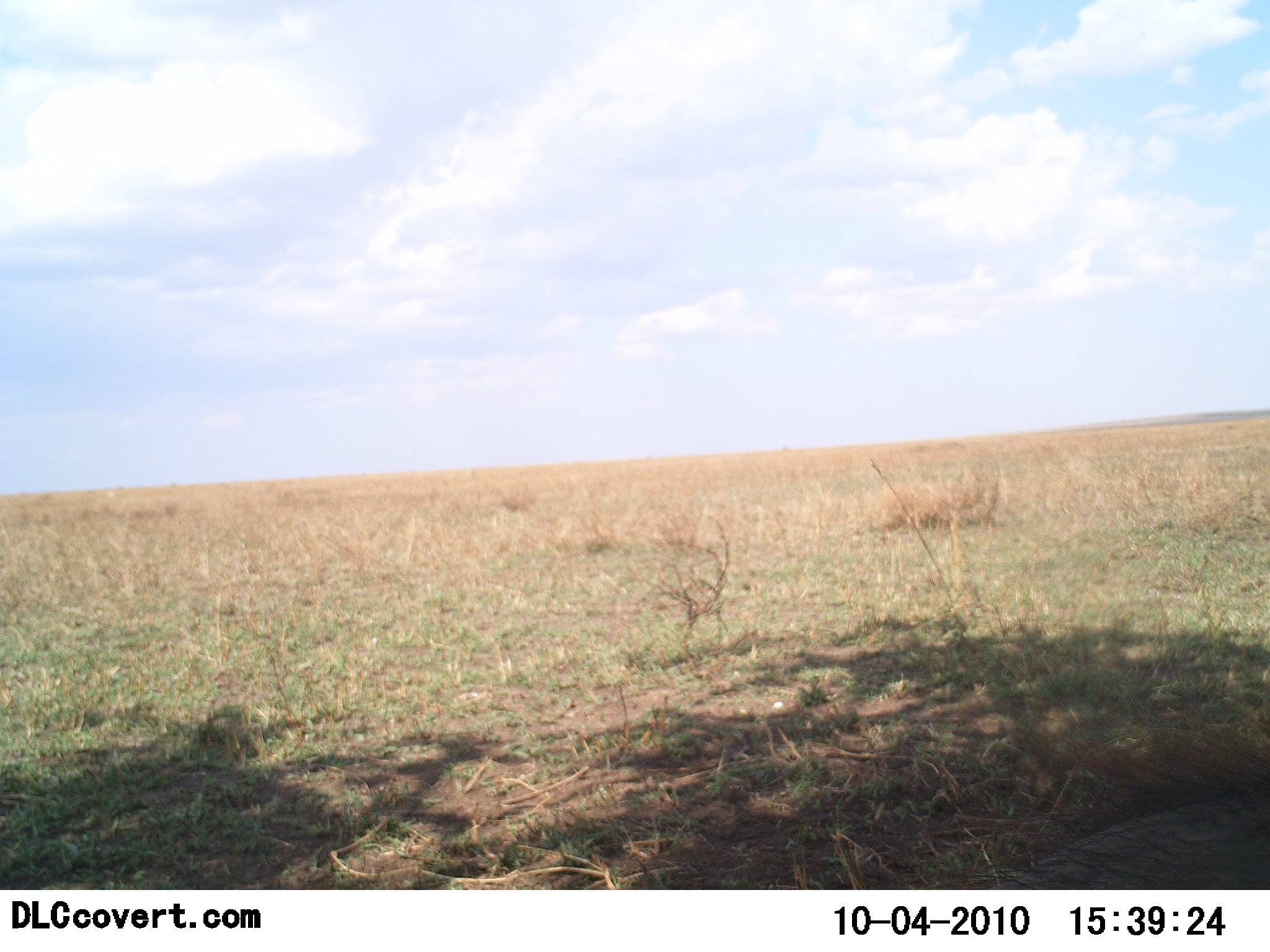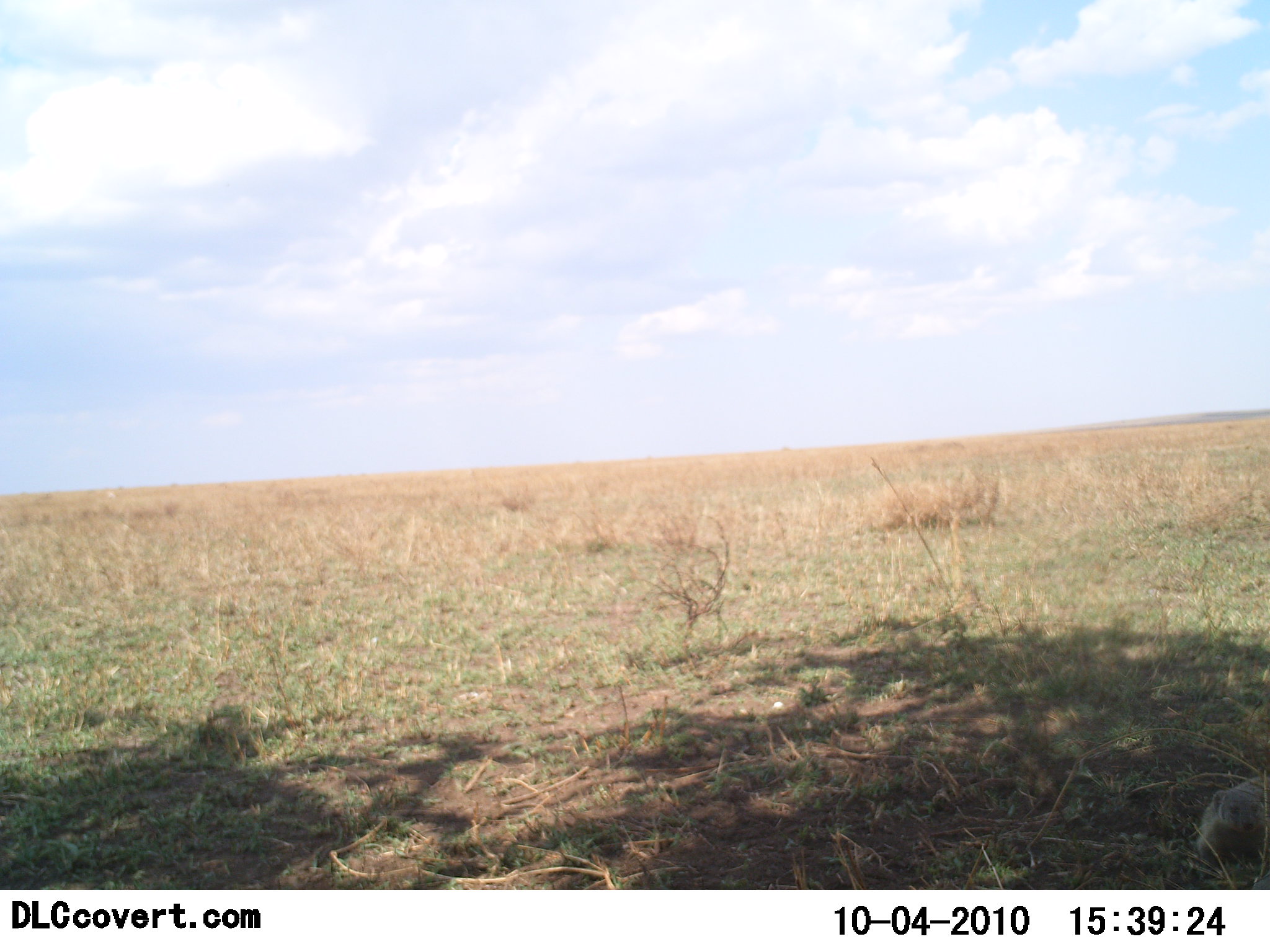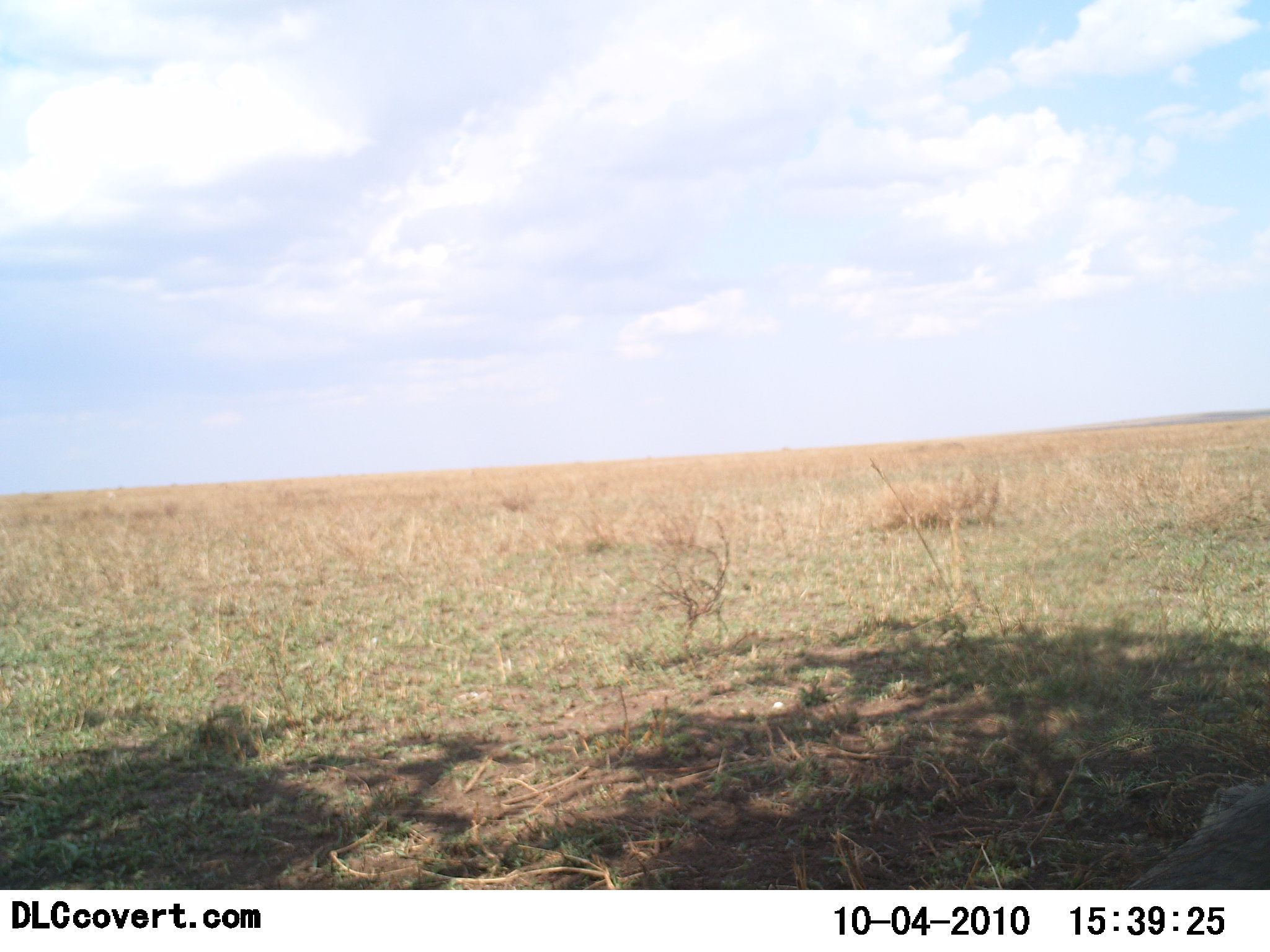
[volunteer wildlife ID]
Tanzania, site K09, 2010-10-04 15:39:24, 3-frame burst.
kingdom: Animalia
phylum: Chordata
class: Mammalia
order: Artiodactyla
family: Suidae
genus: Phacochoerus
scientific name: Phacochoerus africanus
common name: warthog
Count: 1.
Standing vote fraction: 0%.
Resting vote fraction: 0%.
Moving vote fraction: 89%.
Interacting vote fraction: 0%.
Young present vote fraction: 0%.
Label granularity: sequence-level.